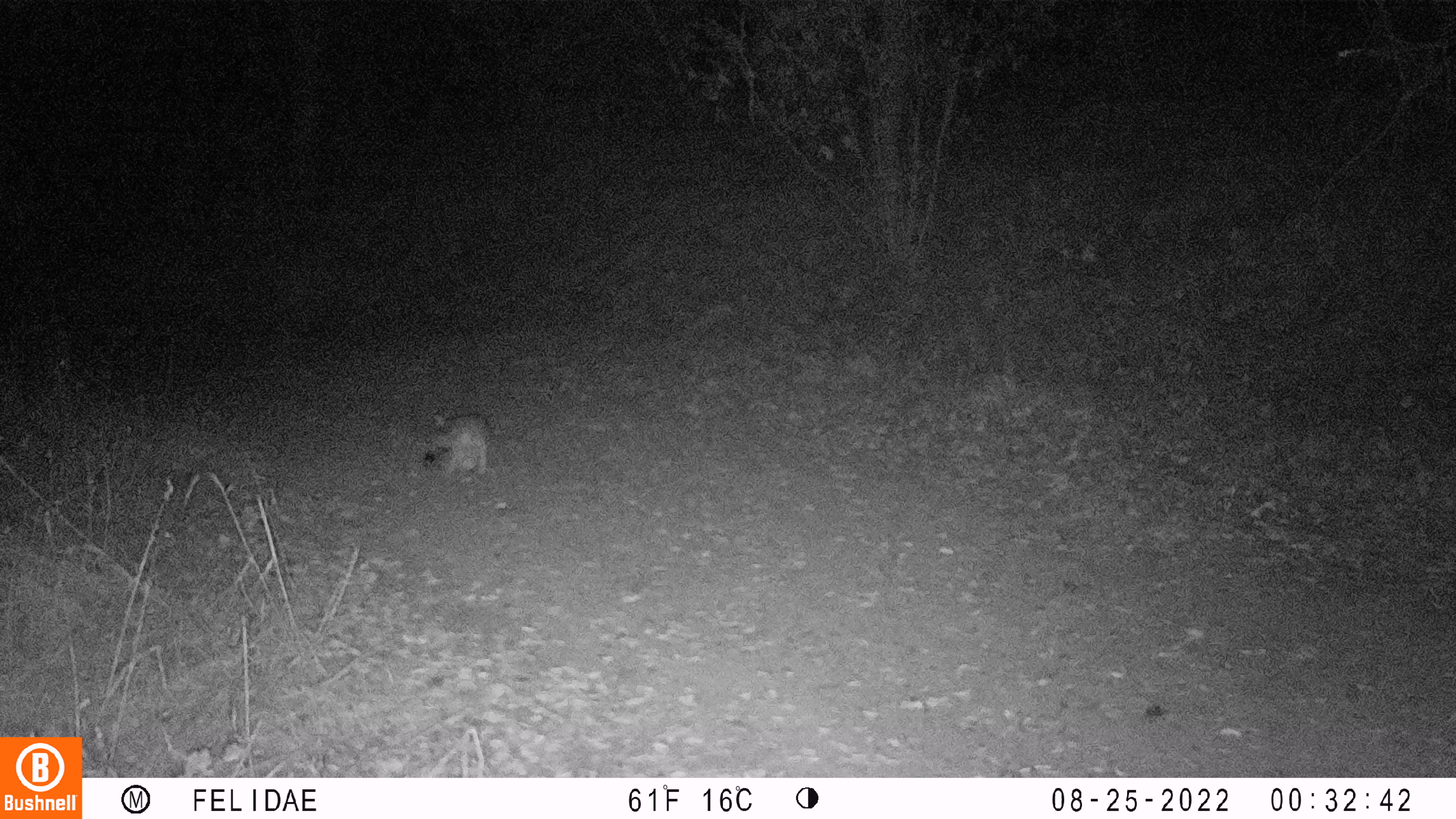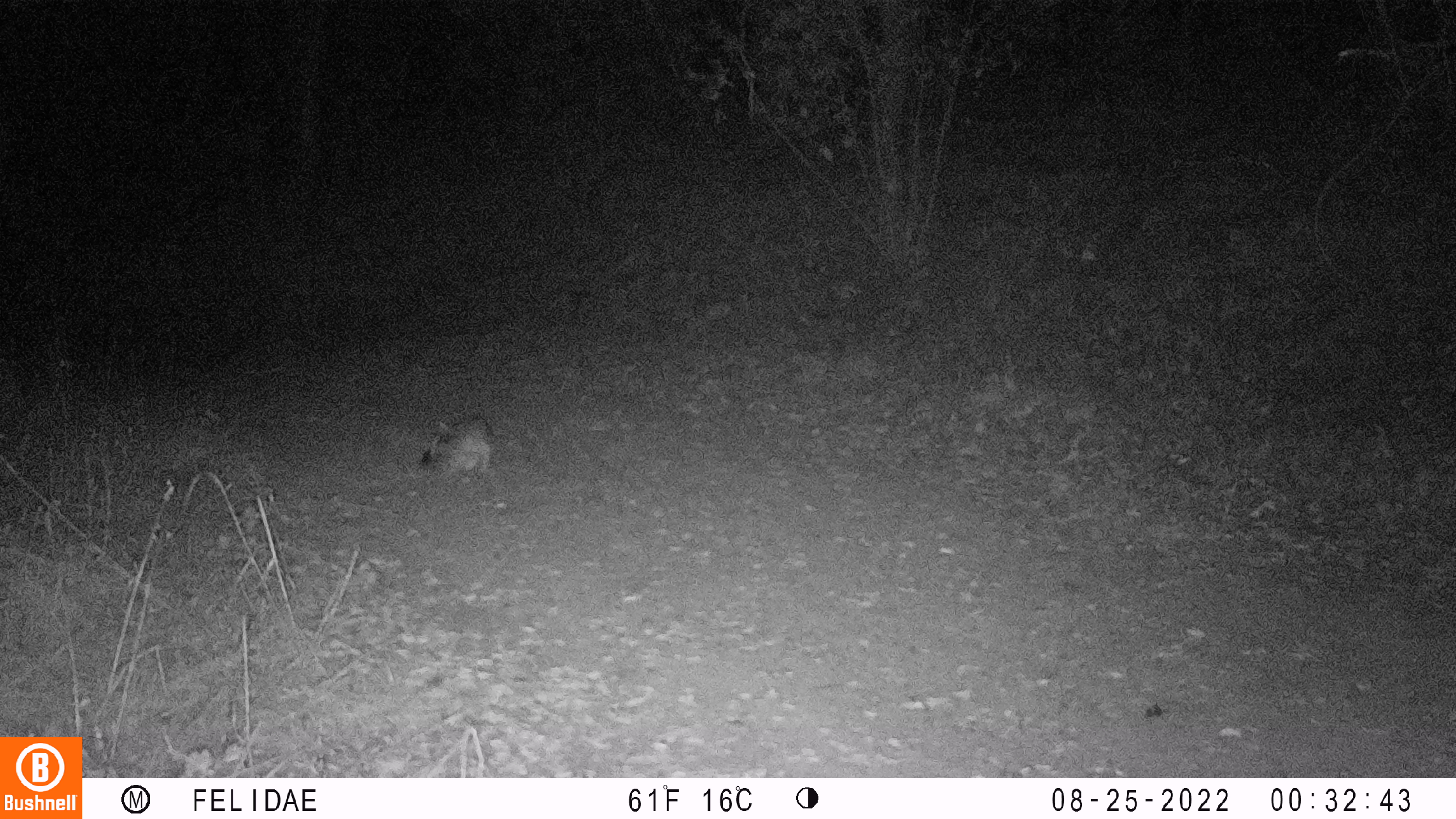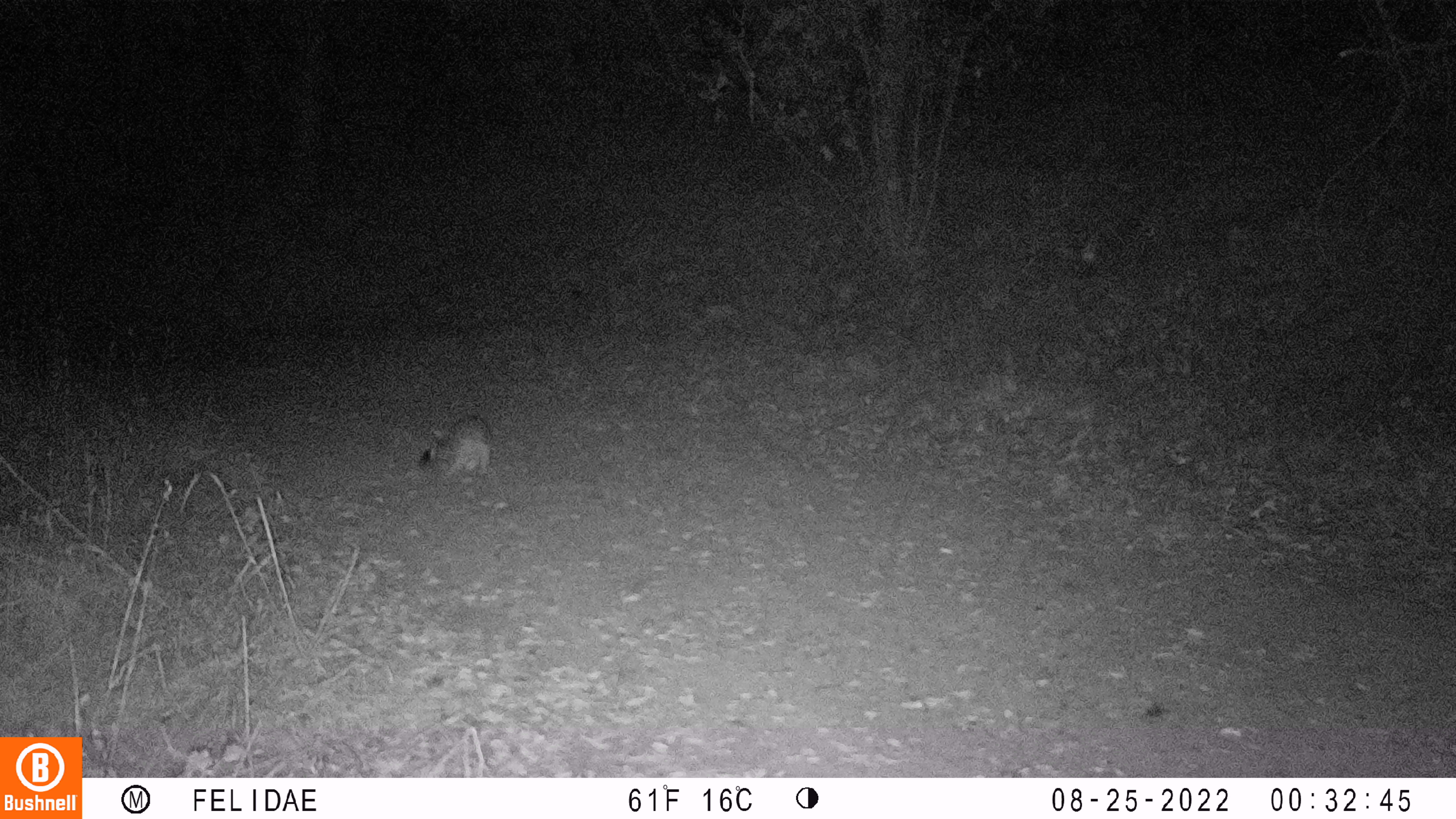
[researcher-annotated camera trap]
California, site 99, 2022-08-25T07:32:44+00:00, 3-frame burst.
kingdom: Animalia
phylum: Chordata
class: Mammalia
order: Carnivora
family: Canidae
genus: Urocyon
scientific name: Urocyon cinereoargenteus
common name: gray fox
Gray fox (Urocyon cinereoargenteus).